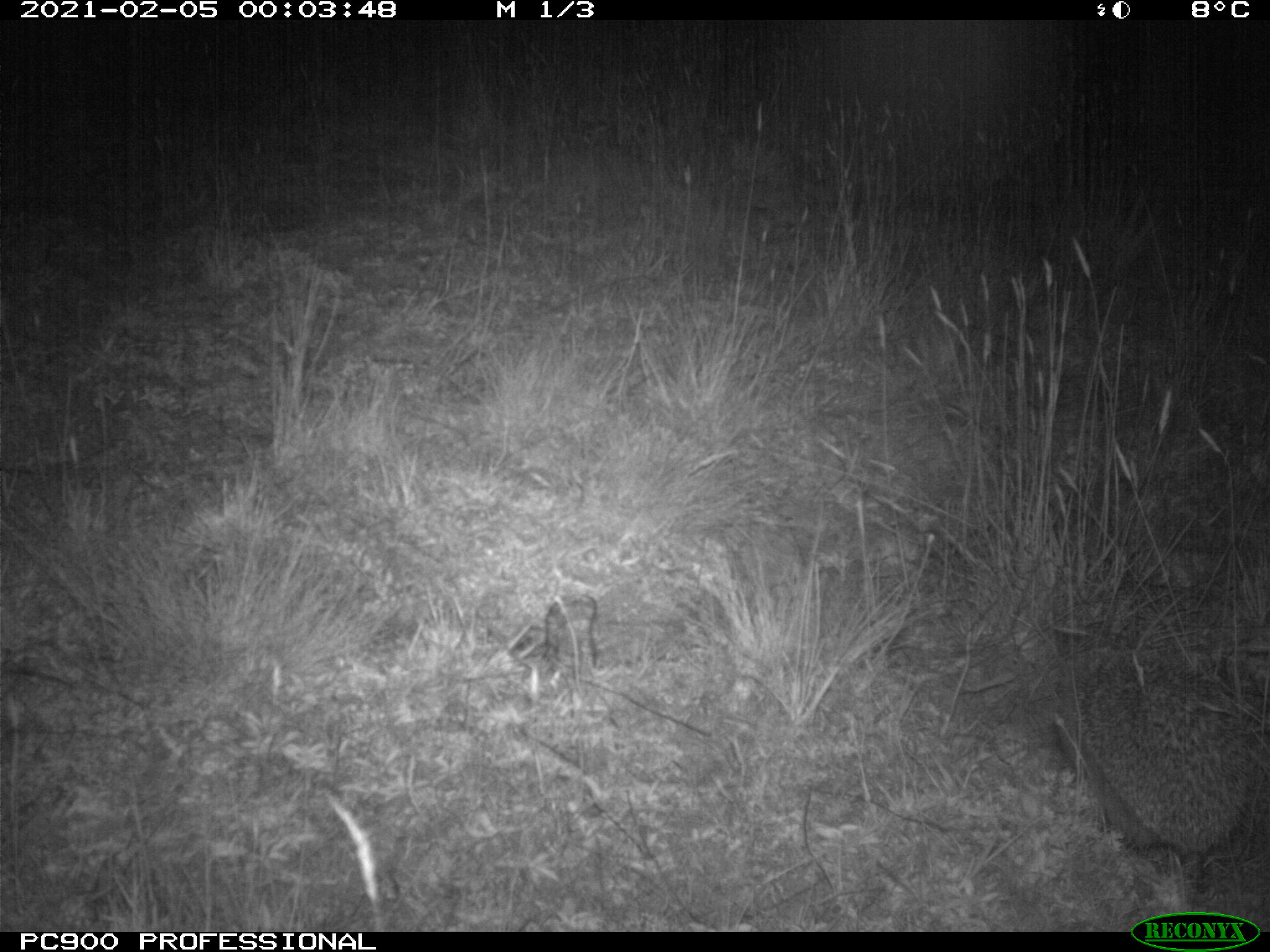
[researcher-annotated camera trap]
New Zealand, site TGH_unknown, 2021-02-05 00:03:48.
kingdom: Animalia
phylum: Chordata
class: Mammalia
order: Eulipotyphla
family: Erinaceidae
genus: Erinaceus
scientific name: Erinaceus europaeus europaeus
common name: european hedgehog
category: hedgehog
Hedgehog (european hedgehog) (Erinaceus europaeus europaeus).